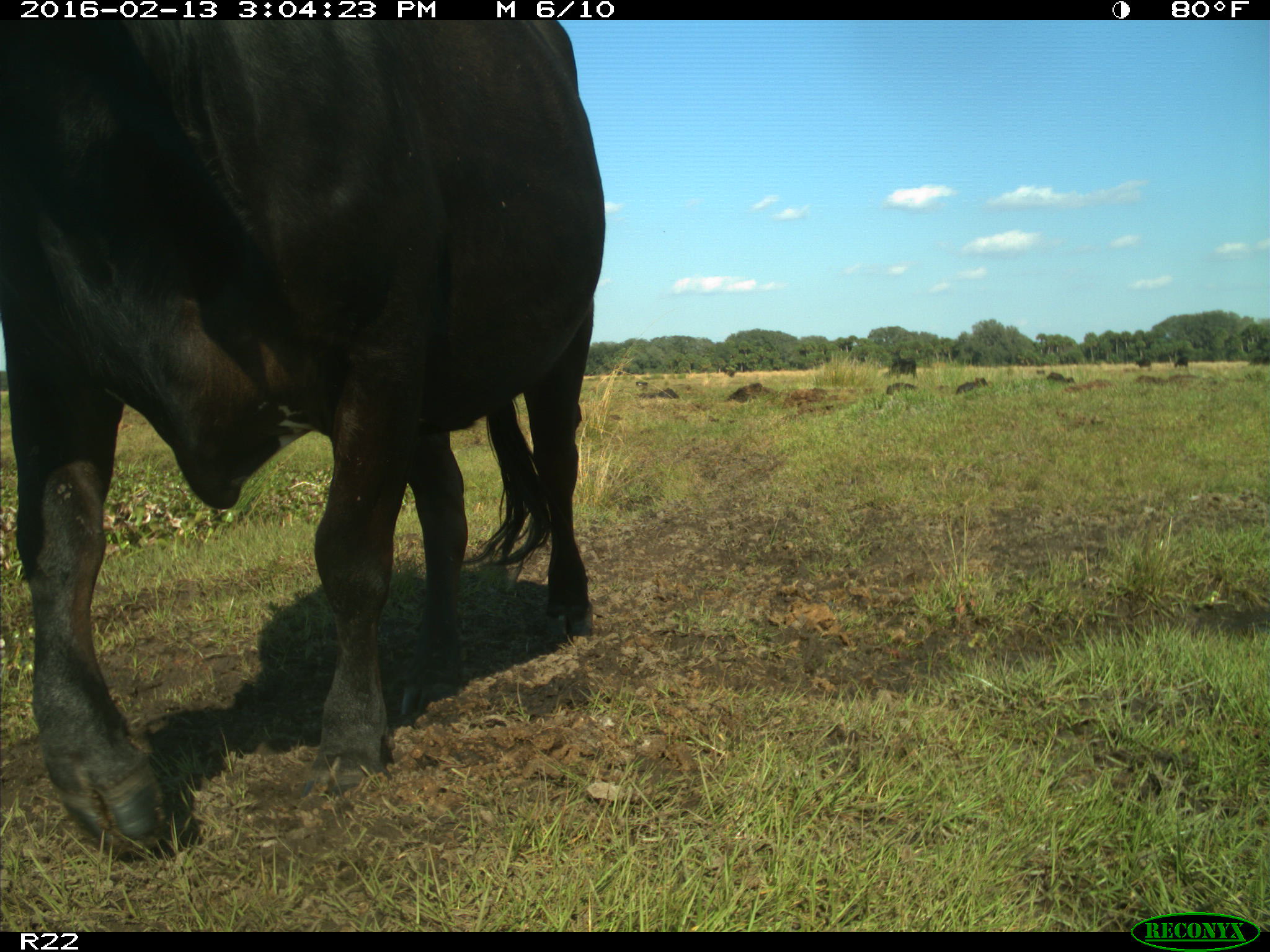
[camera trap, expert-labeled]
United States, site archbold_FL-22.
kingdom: Animalia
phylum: Chordata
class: Mammalia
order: Artiodactyla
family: Bovidae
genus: Bos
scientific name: Bos taurus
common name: domestic cow